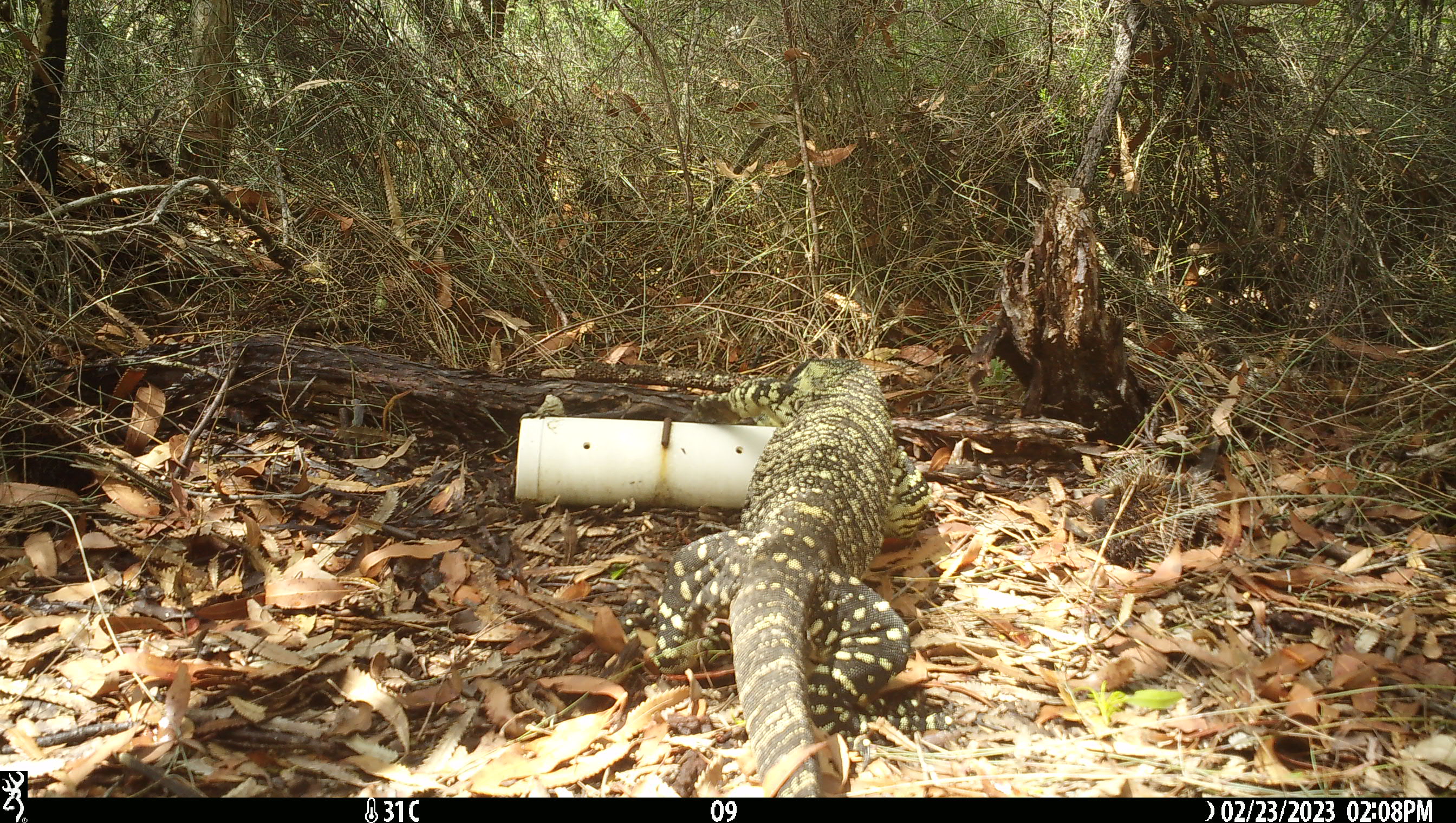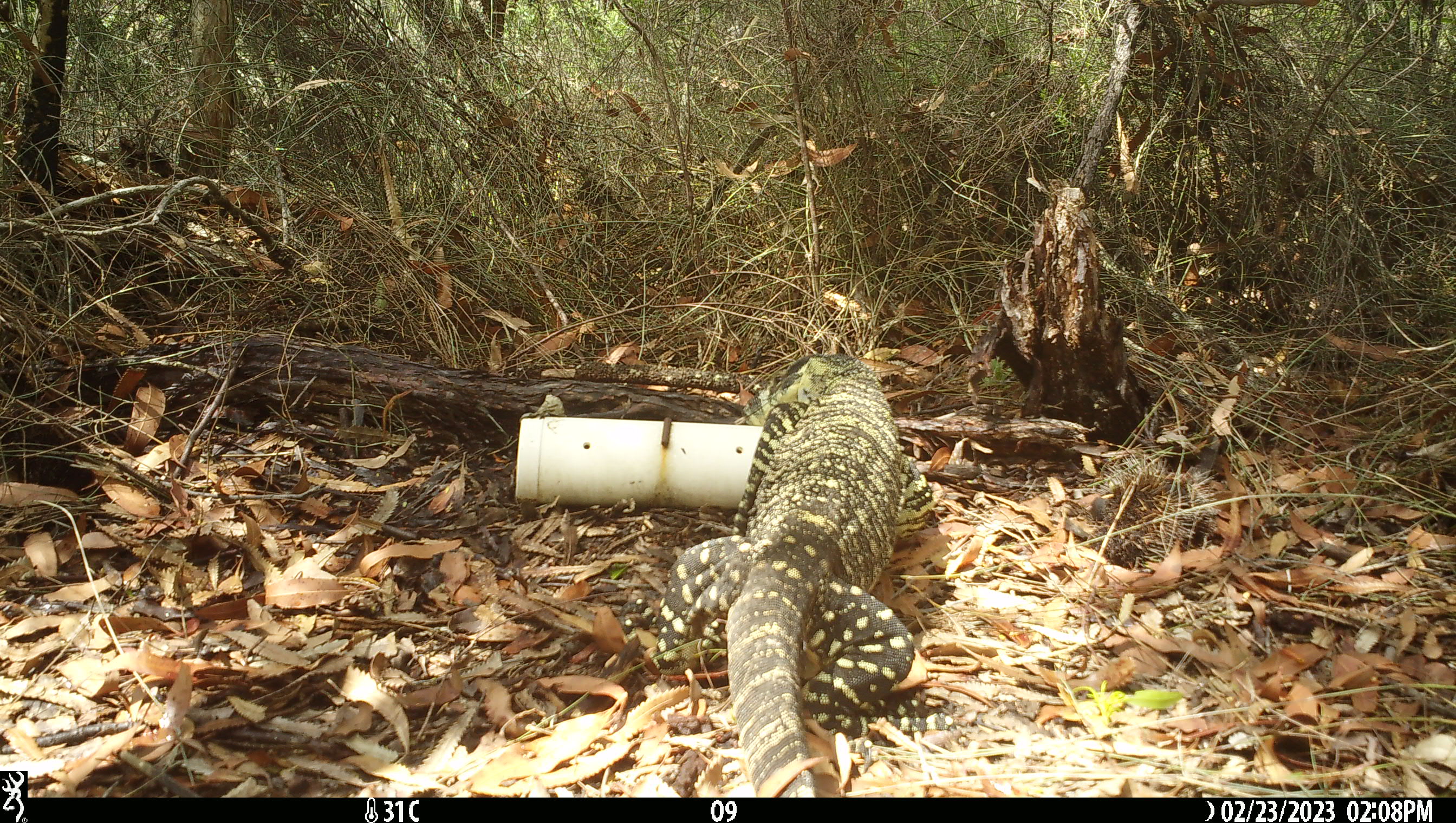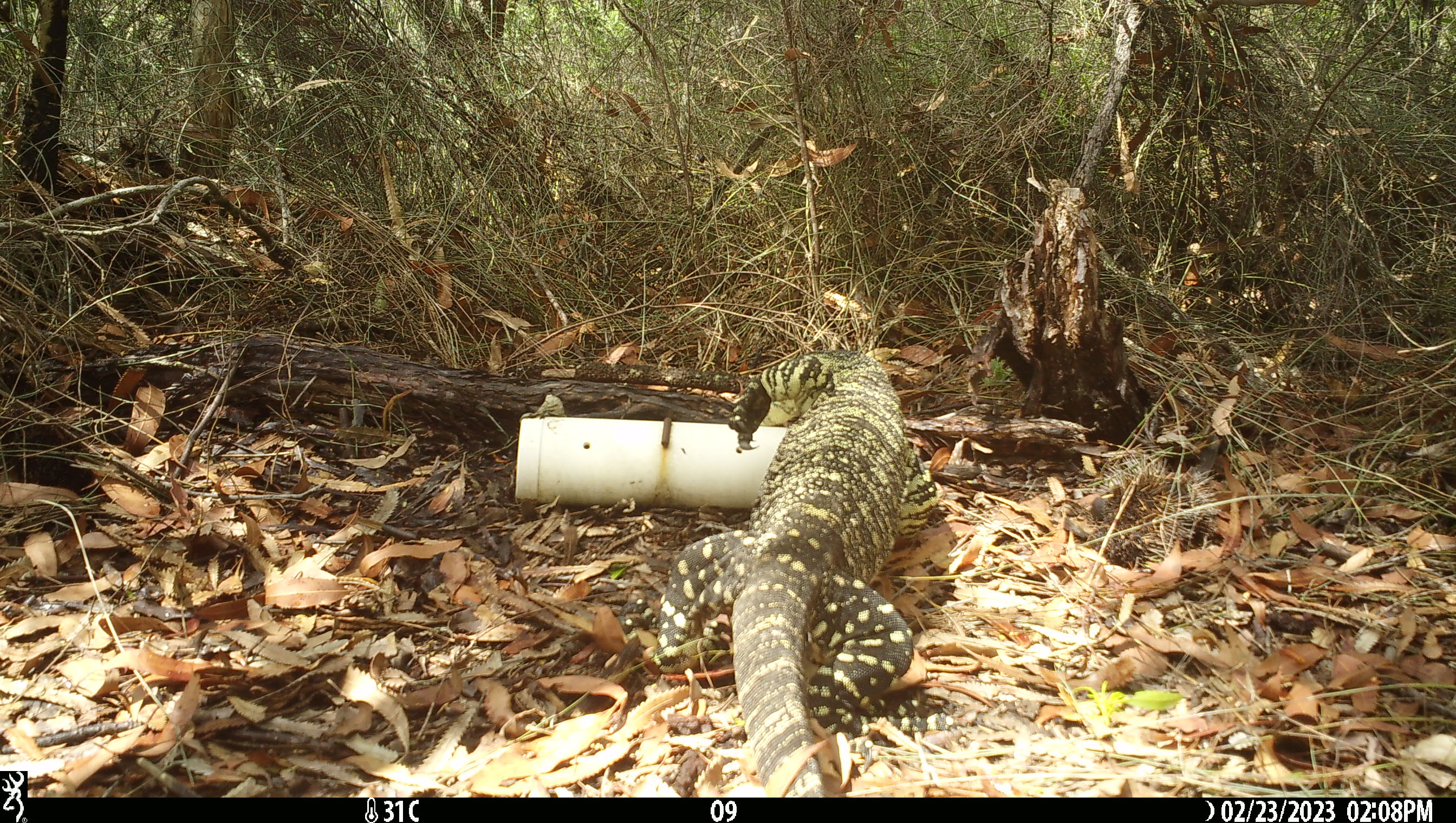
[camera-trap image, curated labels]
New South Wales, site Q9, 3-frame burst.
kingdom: Animalia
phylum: Chordata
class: Reptilia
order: Squamata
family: Varanidae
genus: Varanus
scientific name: Varanus varius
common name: lace monitor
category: goanna